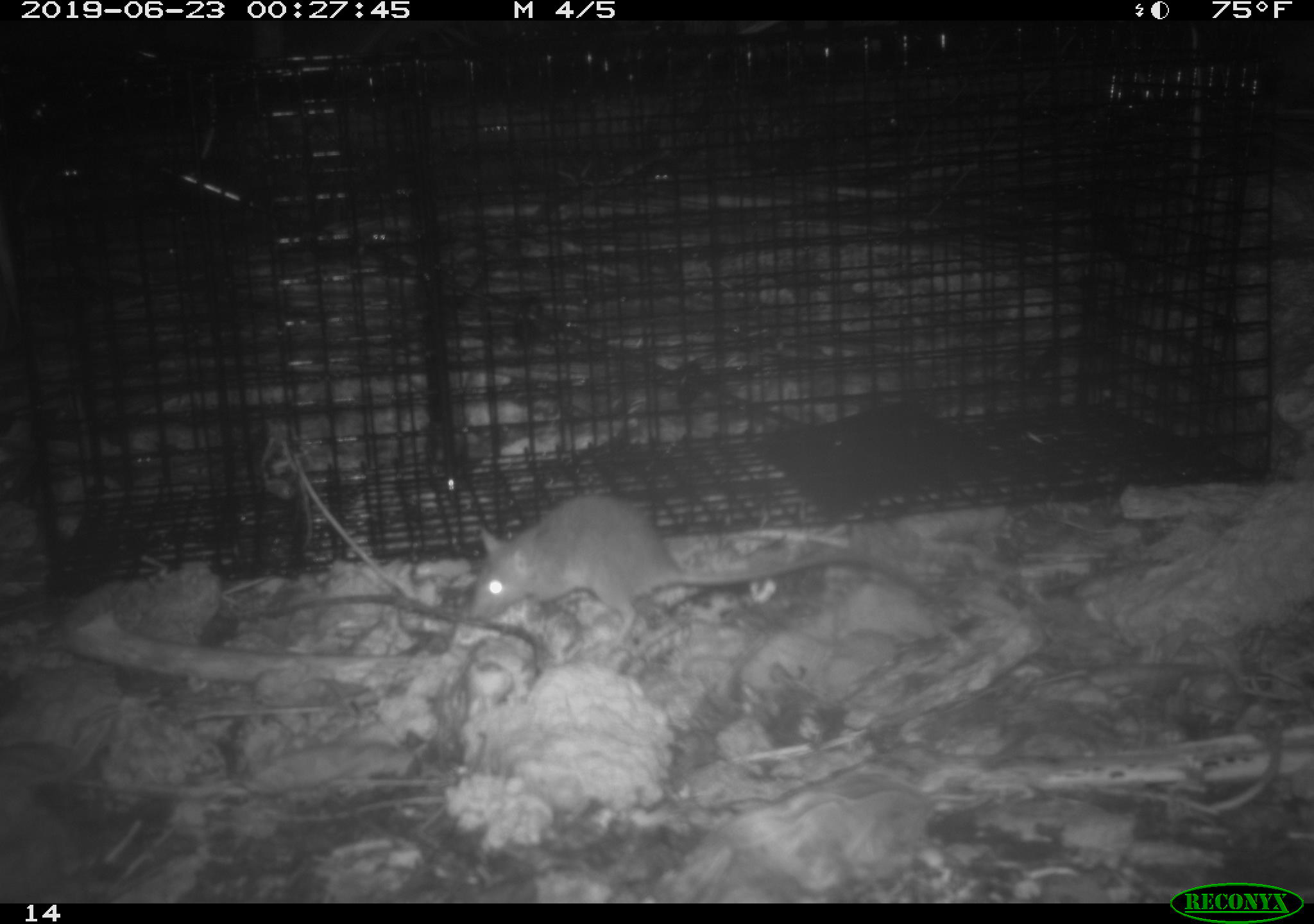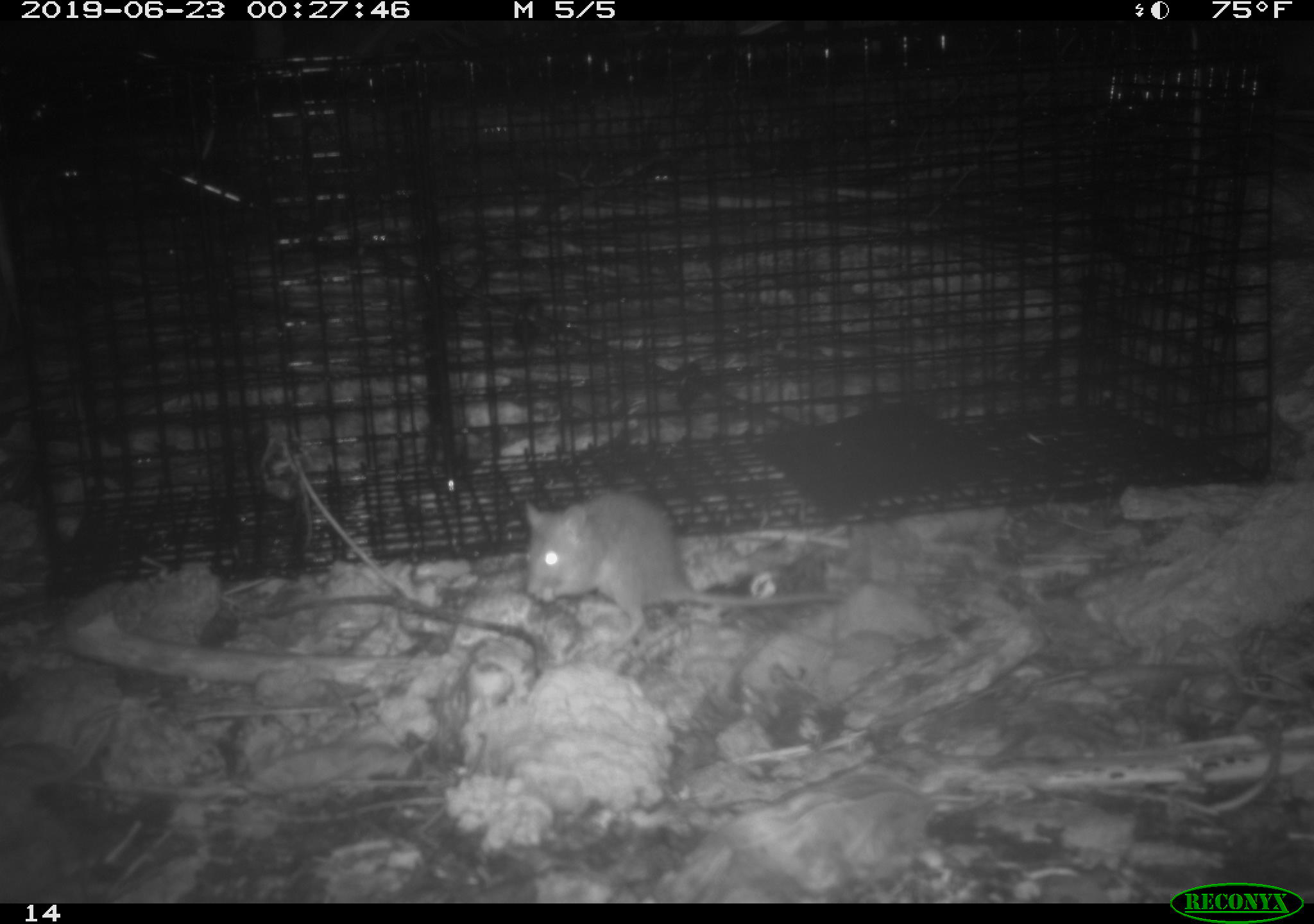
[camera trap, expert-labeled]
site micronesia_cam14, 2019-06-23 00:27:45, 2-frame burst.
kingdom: Animalia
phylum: Chordata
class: Mammalia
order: Rodentia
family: Muridae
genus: Rattus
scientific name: Rattus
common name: rat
Rat (Rattus).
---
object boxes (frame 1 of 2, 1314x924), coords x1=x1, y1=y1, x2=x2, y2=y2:
rat: x1=463, y1=495, x2=897, y2=641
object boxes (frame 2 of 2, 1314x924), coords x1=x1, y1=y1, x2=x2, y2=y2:
rat: x1=518, y1=492, x2=845, y2=644